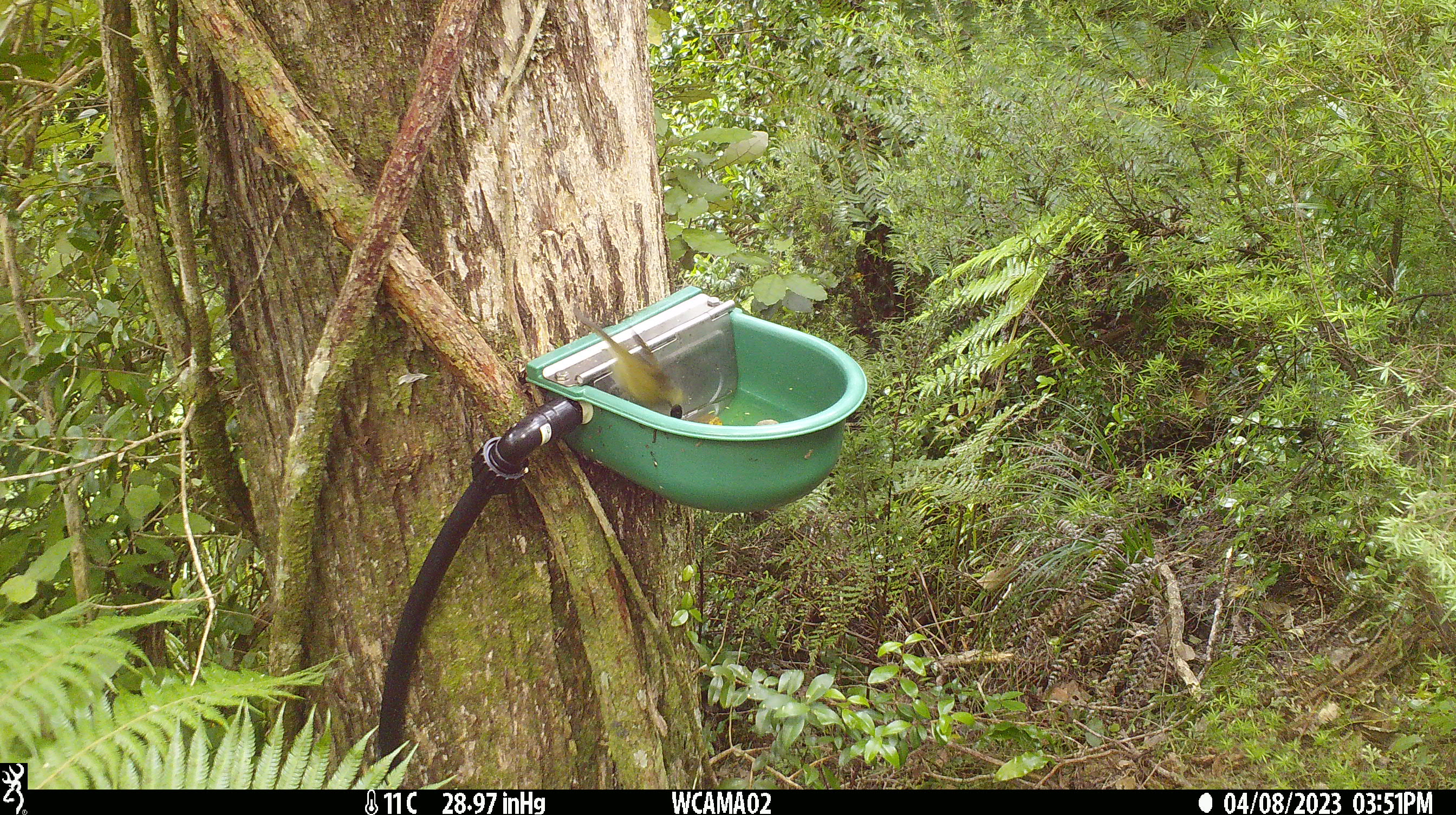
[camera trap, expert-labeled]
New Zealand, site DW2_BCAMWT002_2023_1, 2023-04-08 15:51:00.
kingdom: Animalia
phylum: Chordata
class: Aves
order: Passeriformes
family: Meliphagidae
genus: Anthornis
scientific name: Anthornis melanura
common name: new zealand bellbird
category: bellbird